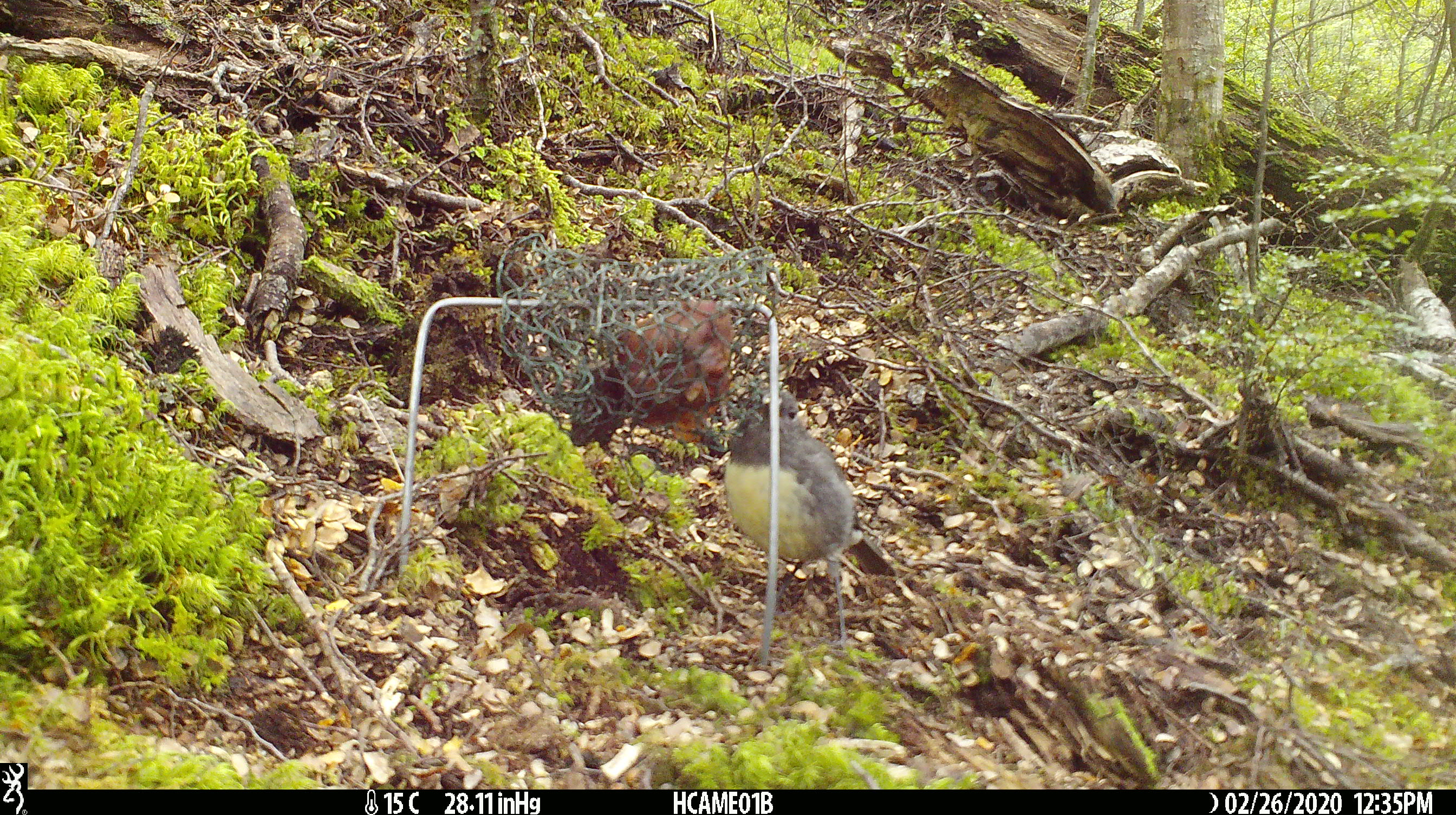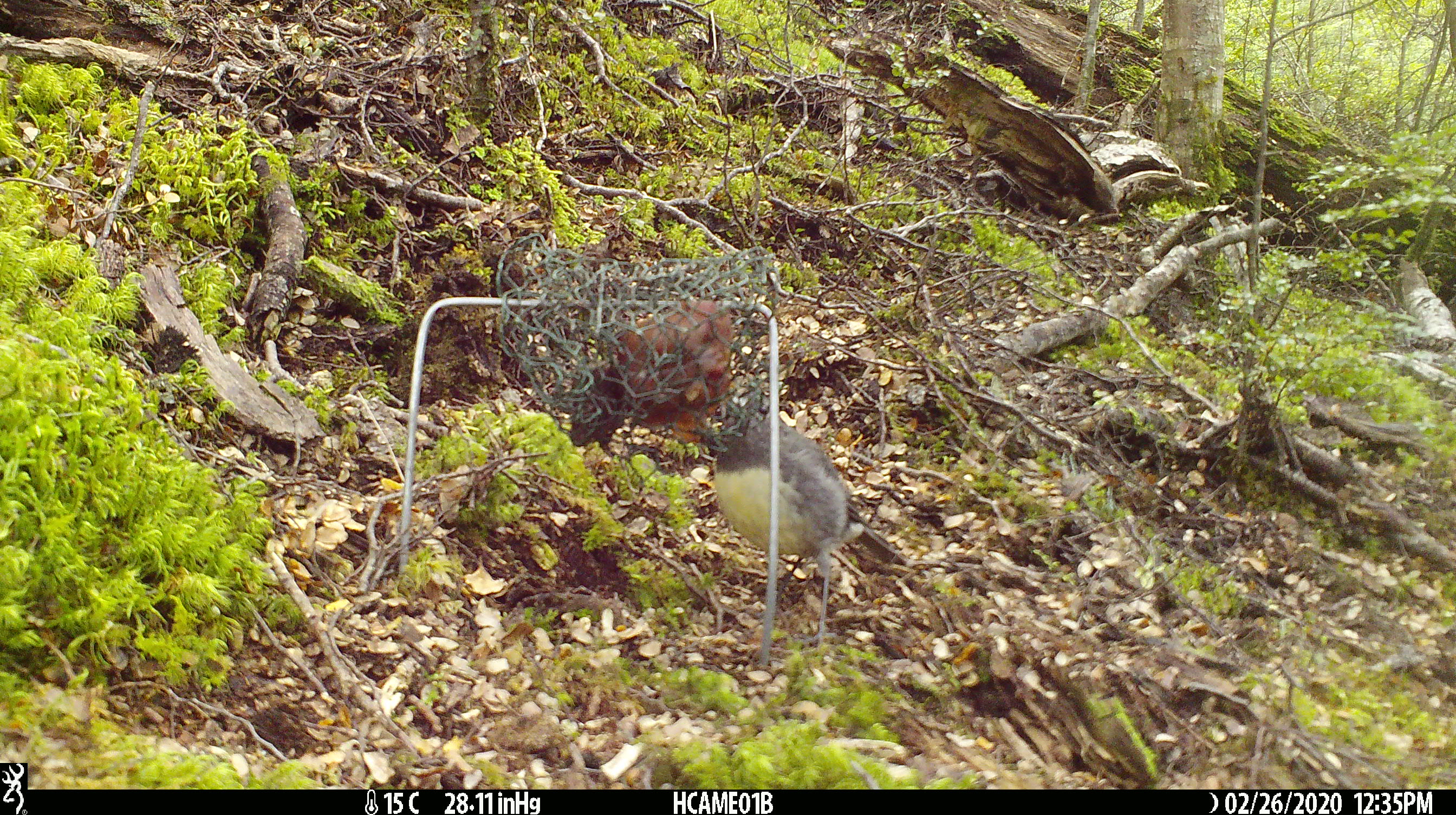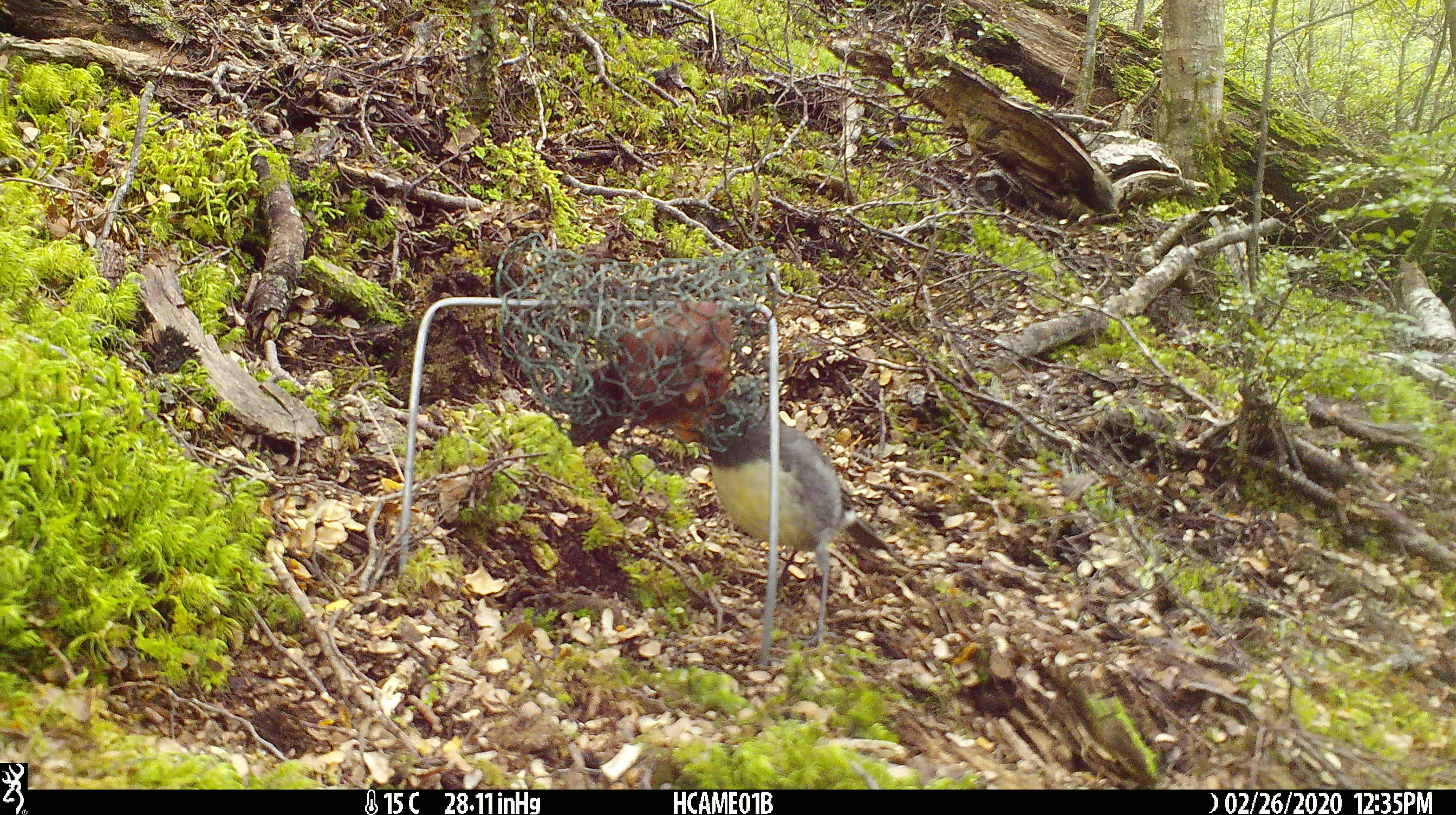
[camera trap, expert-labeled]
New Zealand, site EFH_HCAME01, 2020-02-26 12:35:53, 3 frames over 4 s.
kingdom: Animalia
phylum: Chordata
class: Aves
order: Passeriformes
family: Petroicidae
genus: Petroica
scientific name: Petroica australis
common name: new zealand robin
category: robin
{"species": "robin (new zealand robin) (Petroica australis)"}